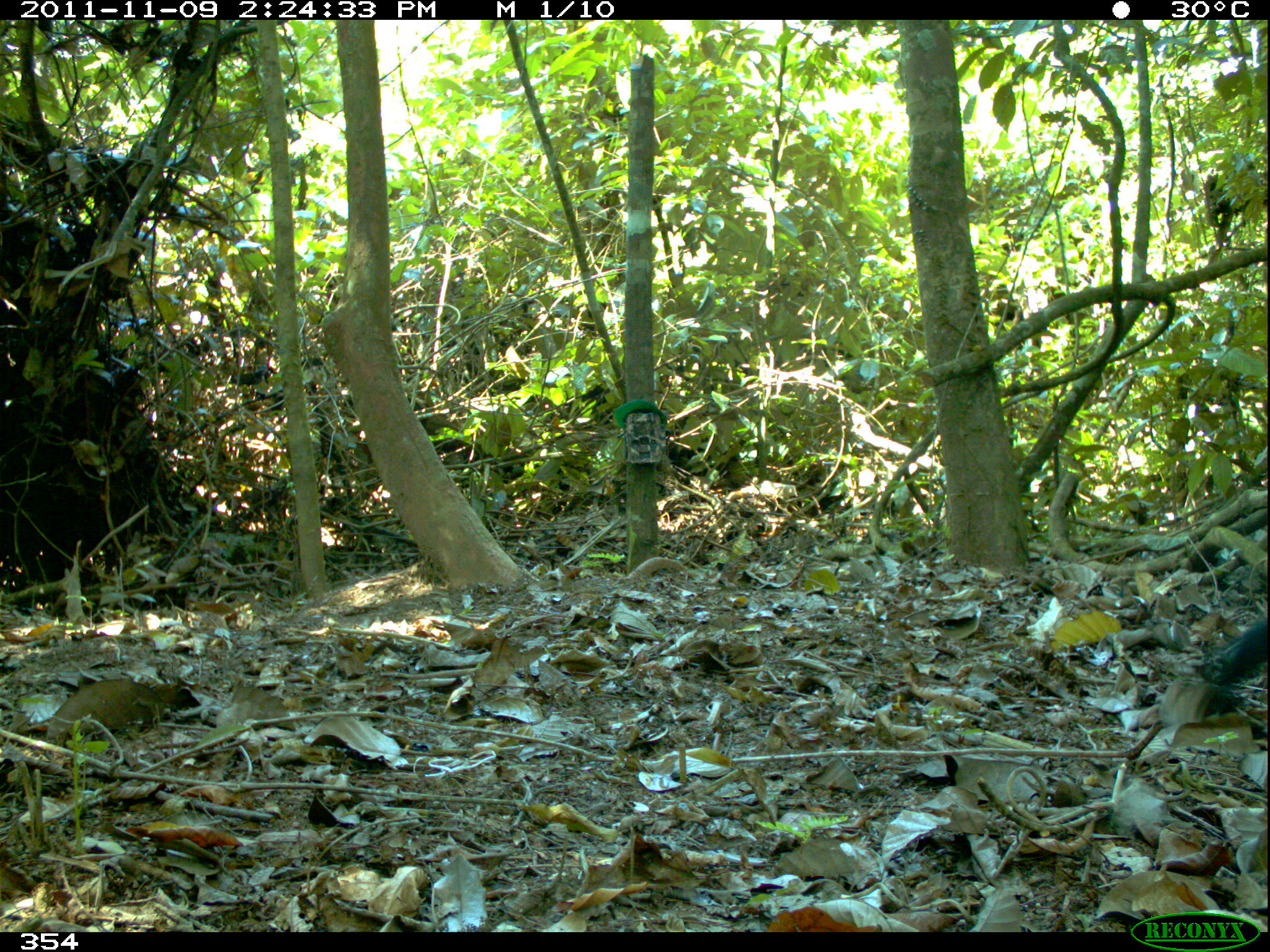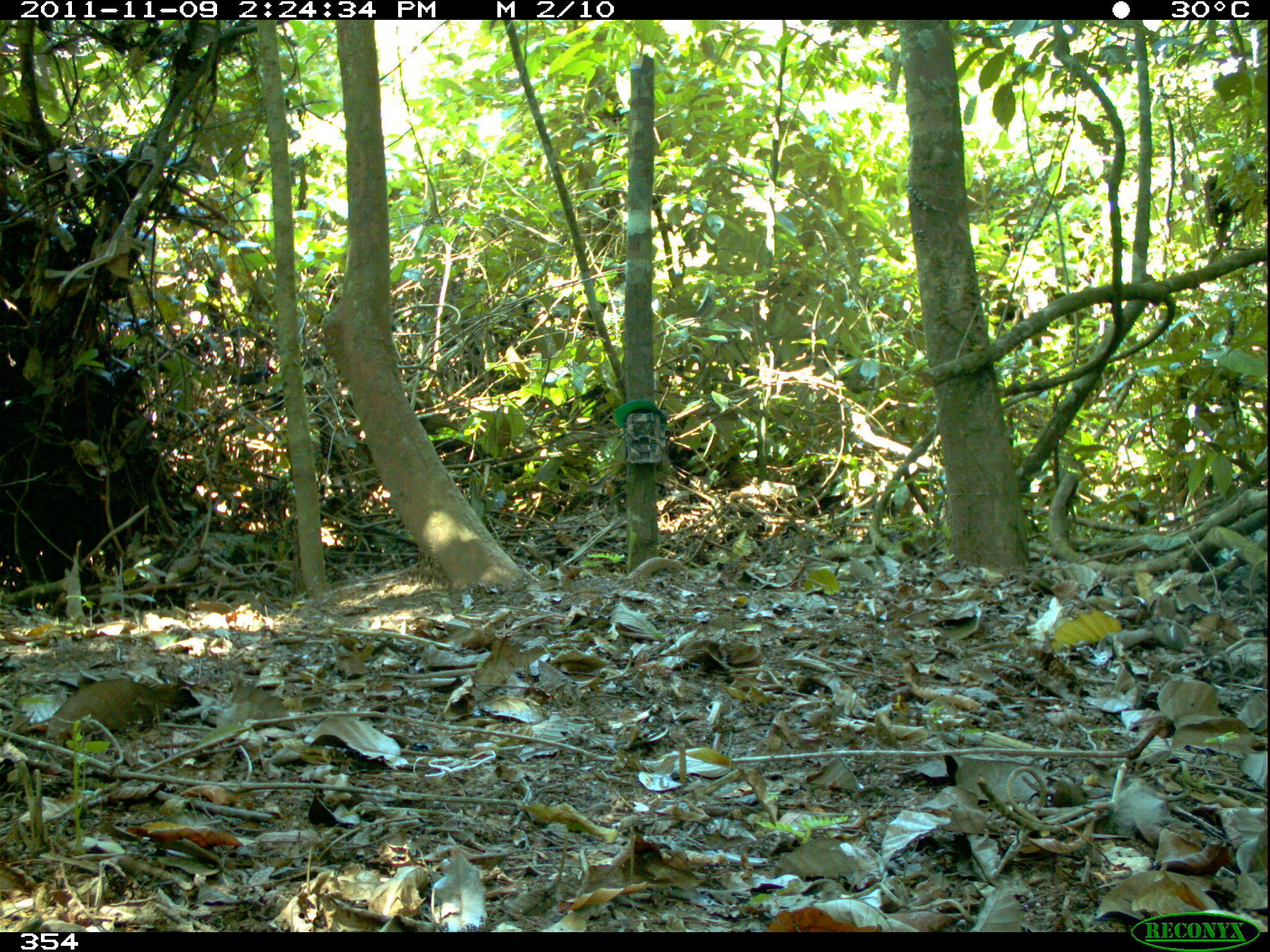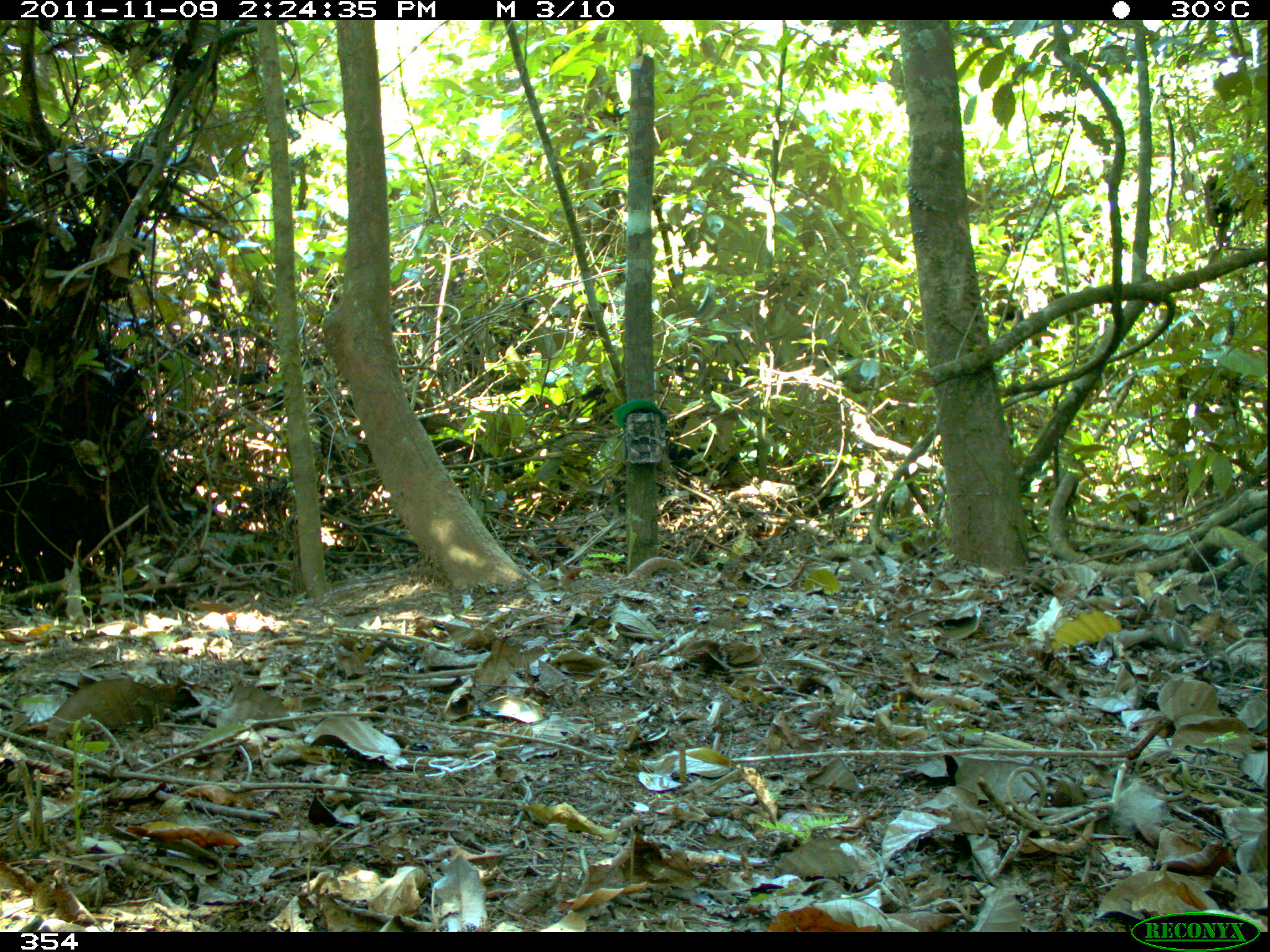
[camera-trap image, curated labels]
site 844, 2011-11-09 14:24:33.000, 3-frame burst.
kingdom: Animalia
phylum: Chordata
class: Mammalia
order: Primates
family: Atelidae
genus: Ateles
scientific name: Ateles chamek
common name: black-faced black spider monkey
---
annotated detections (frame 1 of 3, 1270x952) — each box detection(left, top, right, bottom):
ateles chamek: detection(1187, 608, 1270, 716)